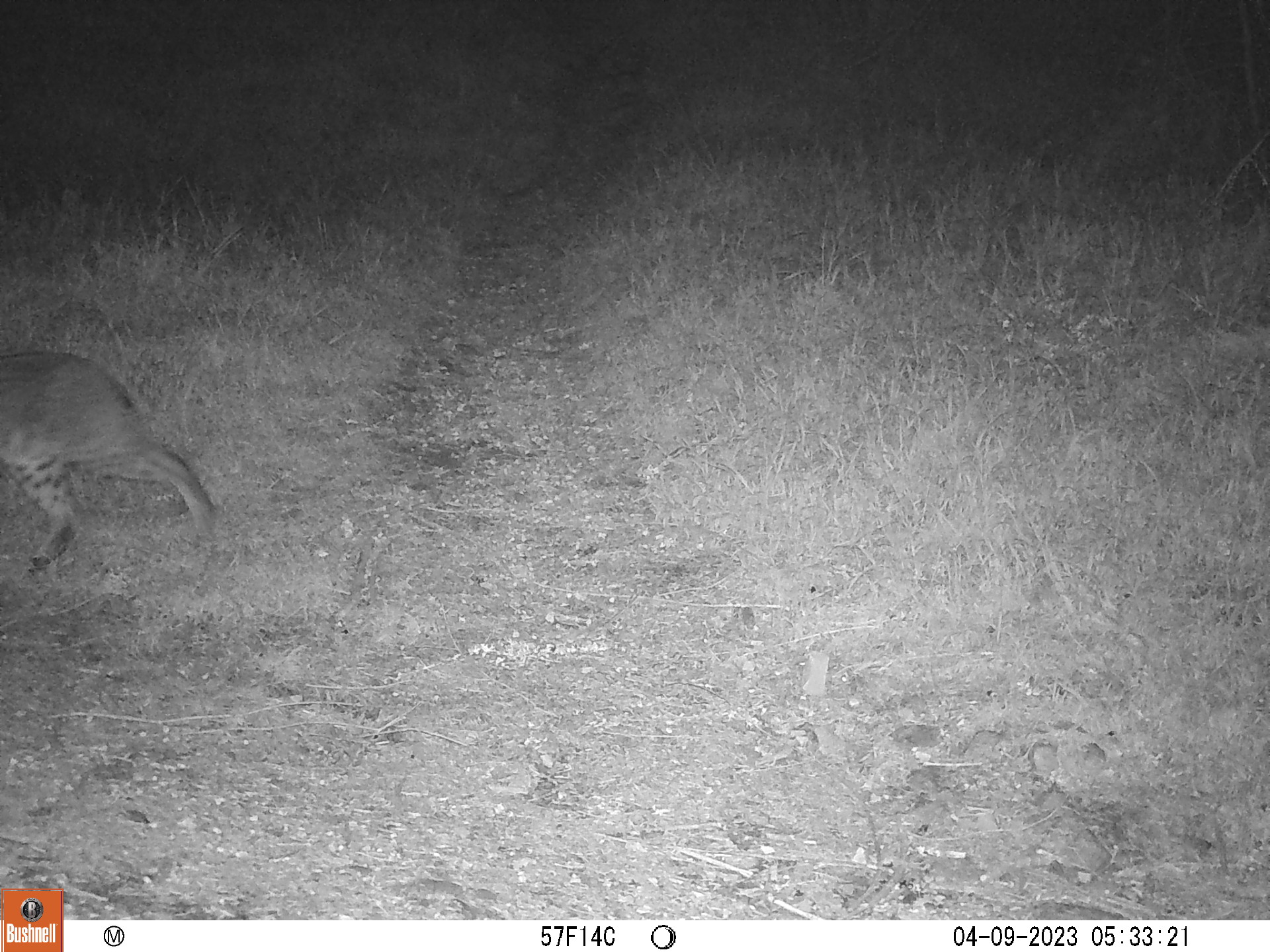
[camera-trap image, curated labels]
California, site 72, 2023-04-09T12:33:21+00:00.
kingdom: Animalia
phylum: Chordata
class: Mammalia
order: Carnivora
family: Felidae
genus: Lynx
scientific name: Lynx rufus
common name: bobcat